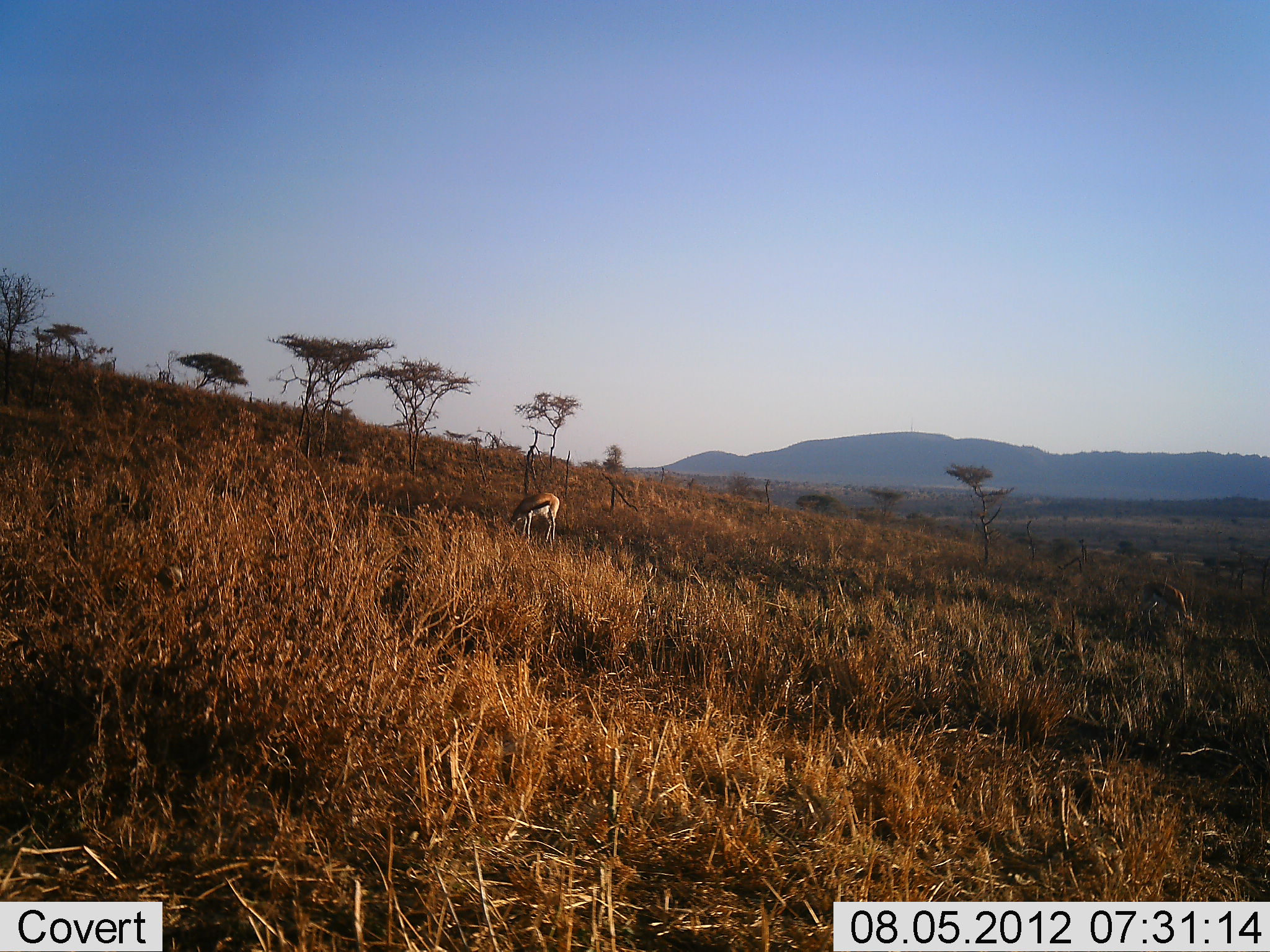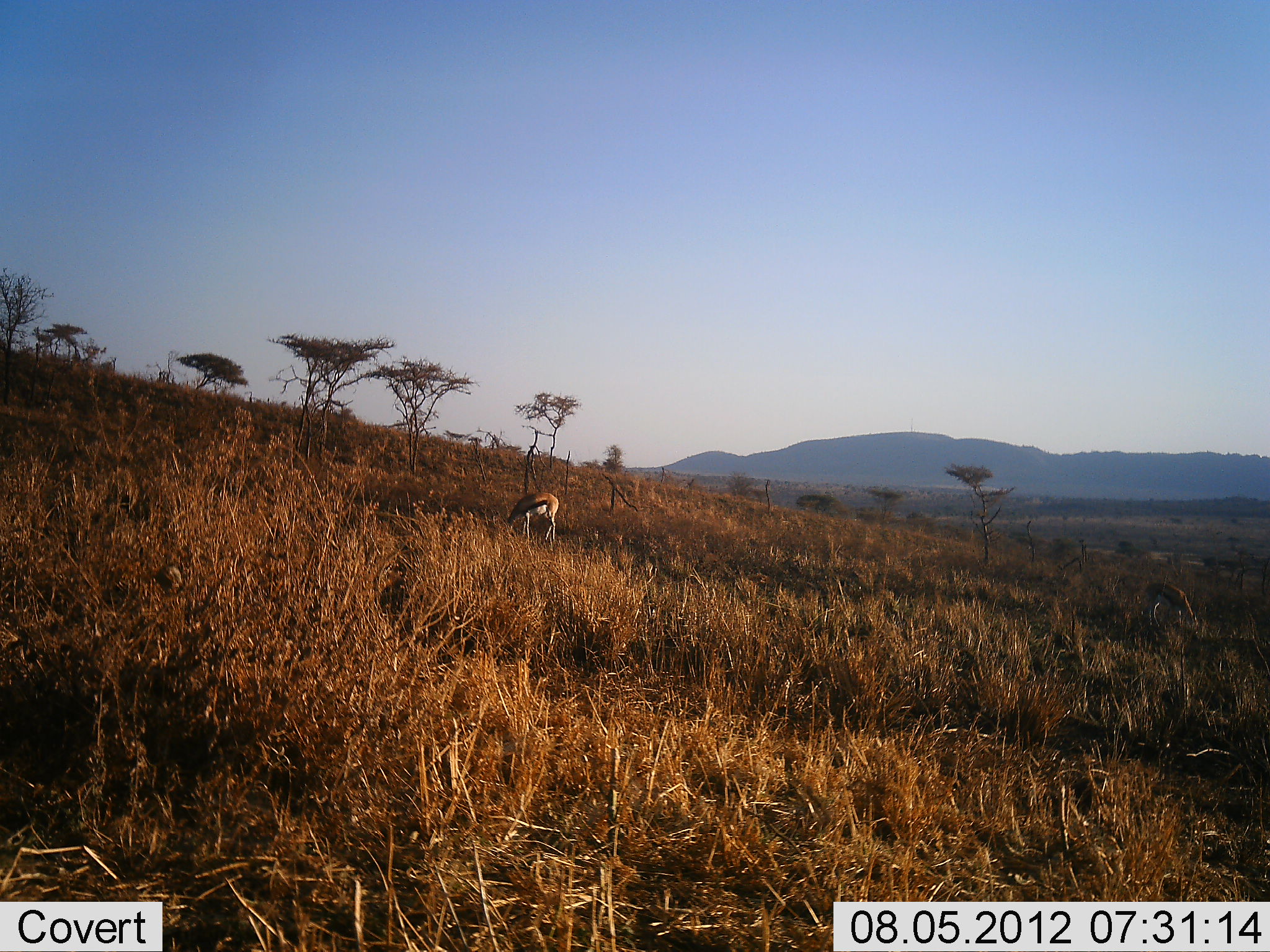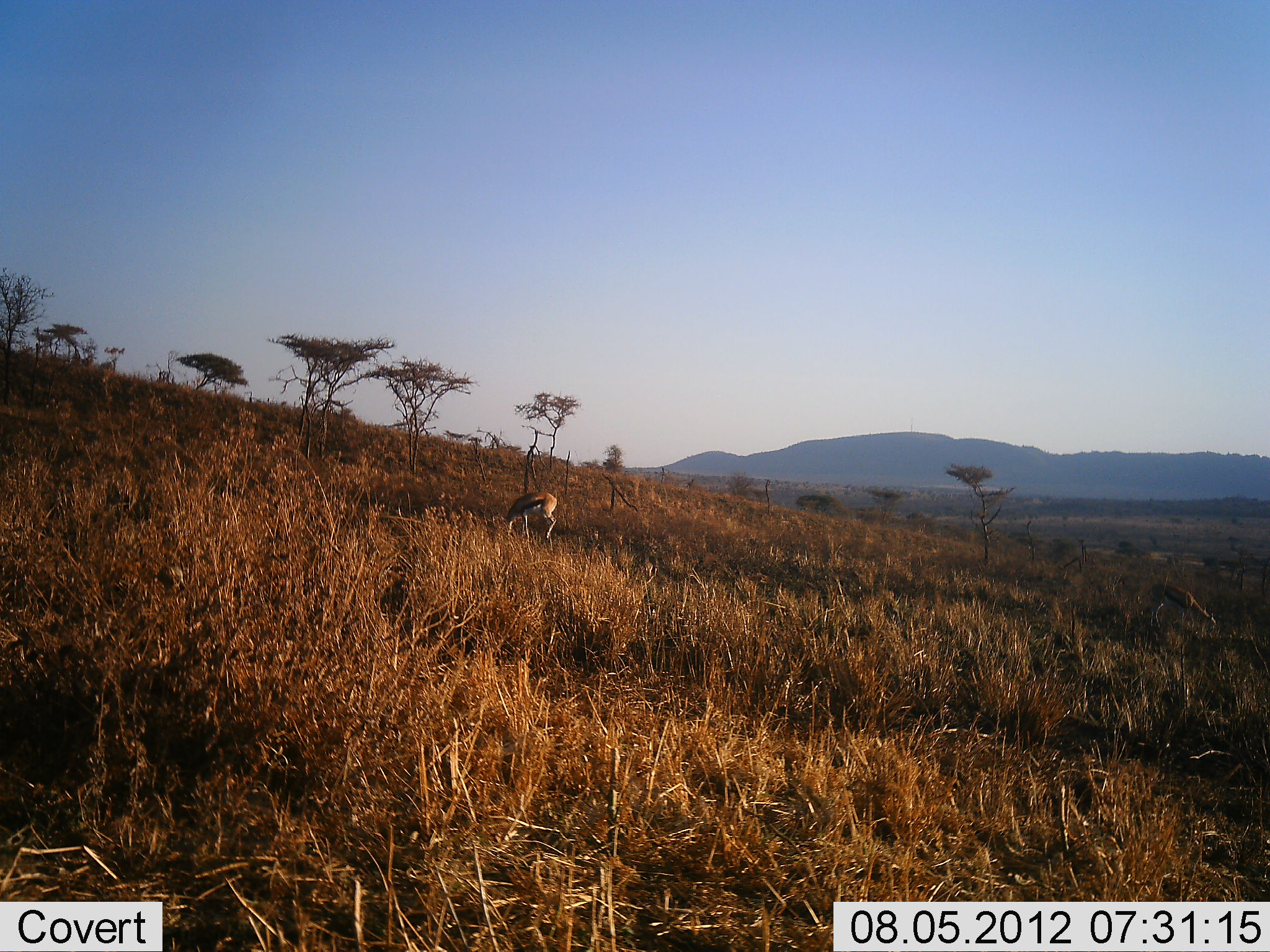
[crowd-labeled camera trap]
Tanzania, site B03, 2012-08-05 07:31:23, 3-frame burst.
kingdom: Animalia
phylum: Chordata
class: Mammalia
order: Artiodactyla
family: Bovidae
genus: Eudorcas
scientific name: Eudorcas thomsonii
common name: thomson's gazelle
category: gazellethomsons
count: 2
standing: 18%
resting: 0%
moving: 9%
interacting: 0%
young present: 0%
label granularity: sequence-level